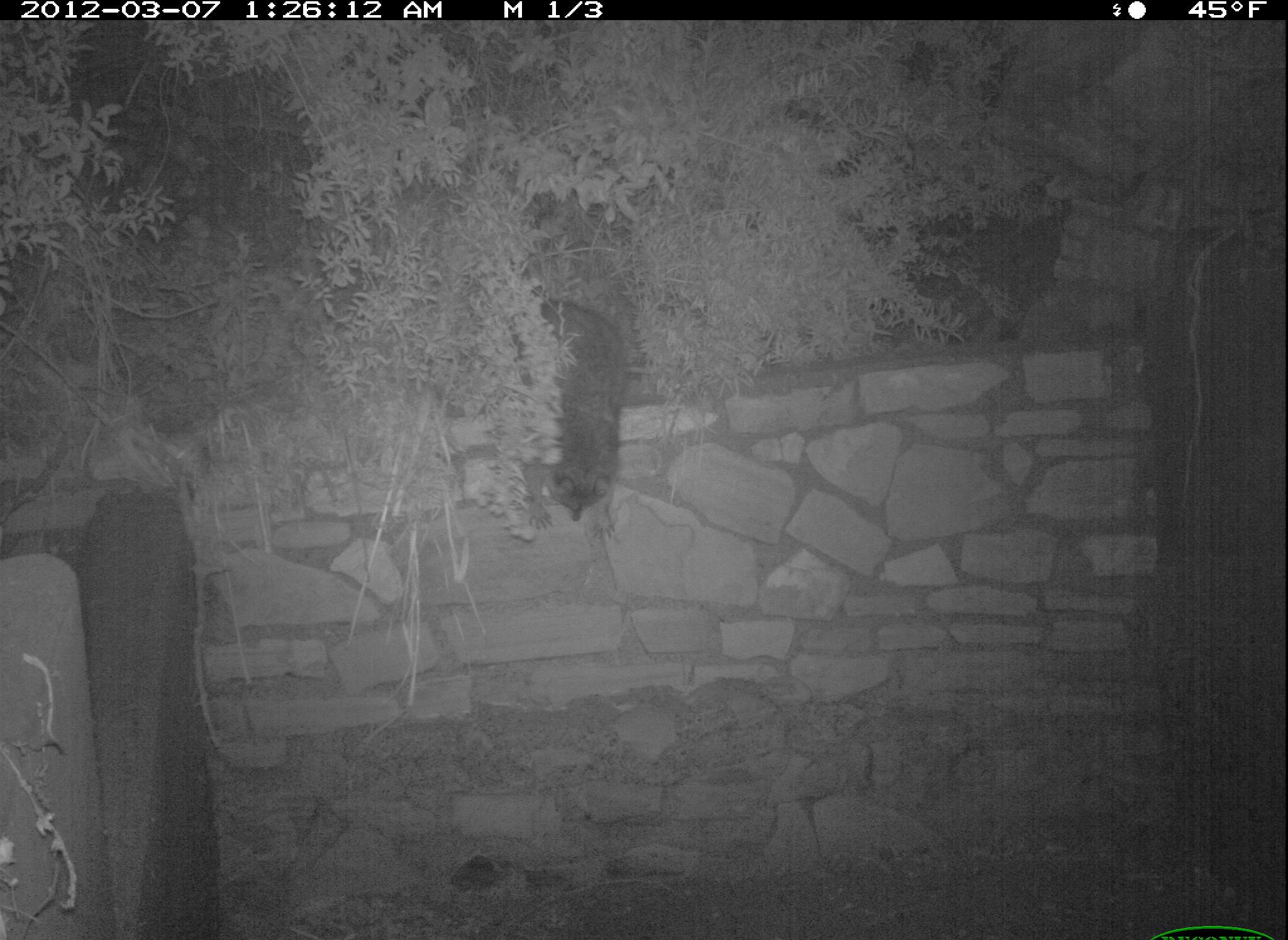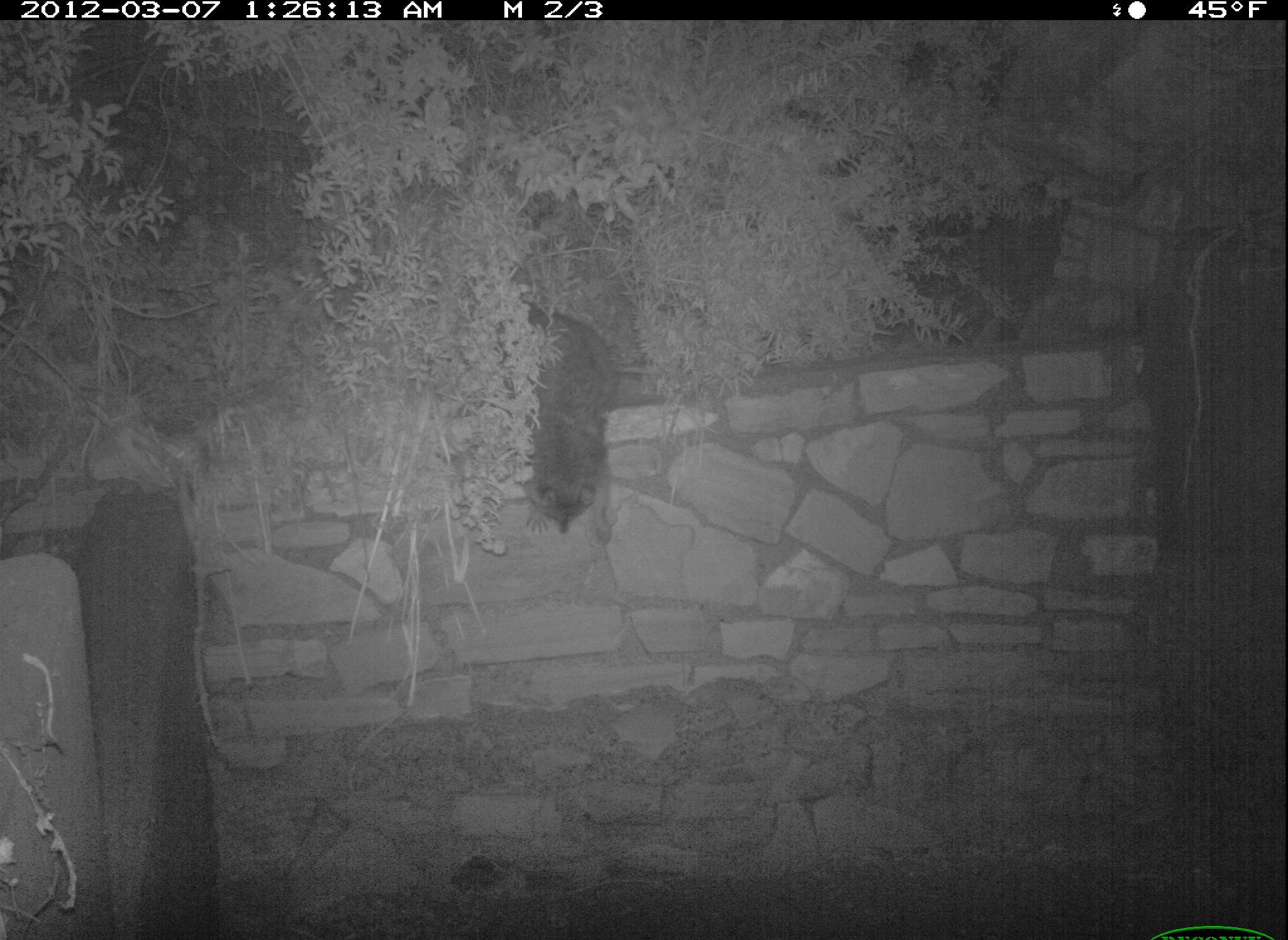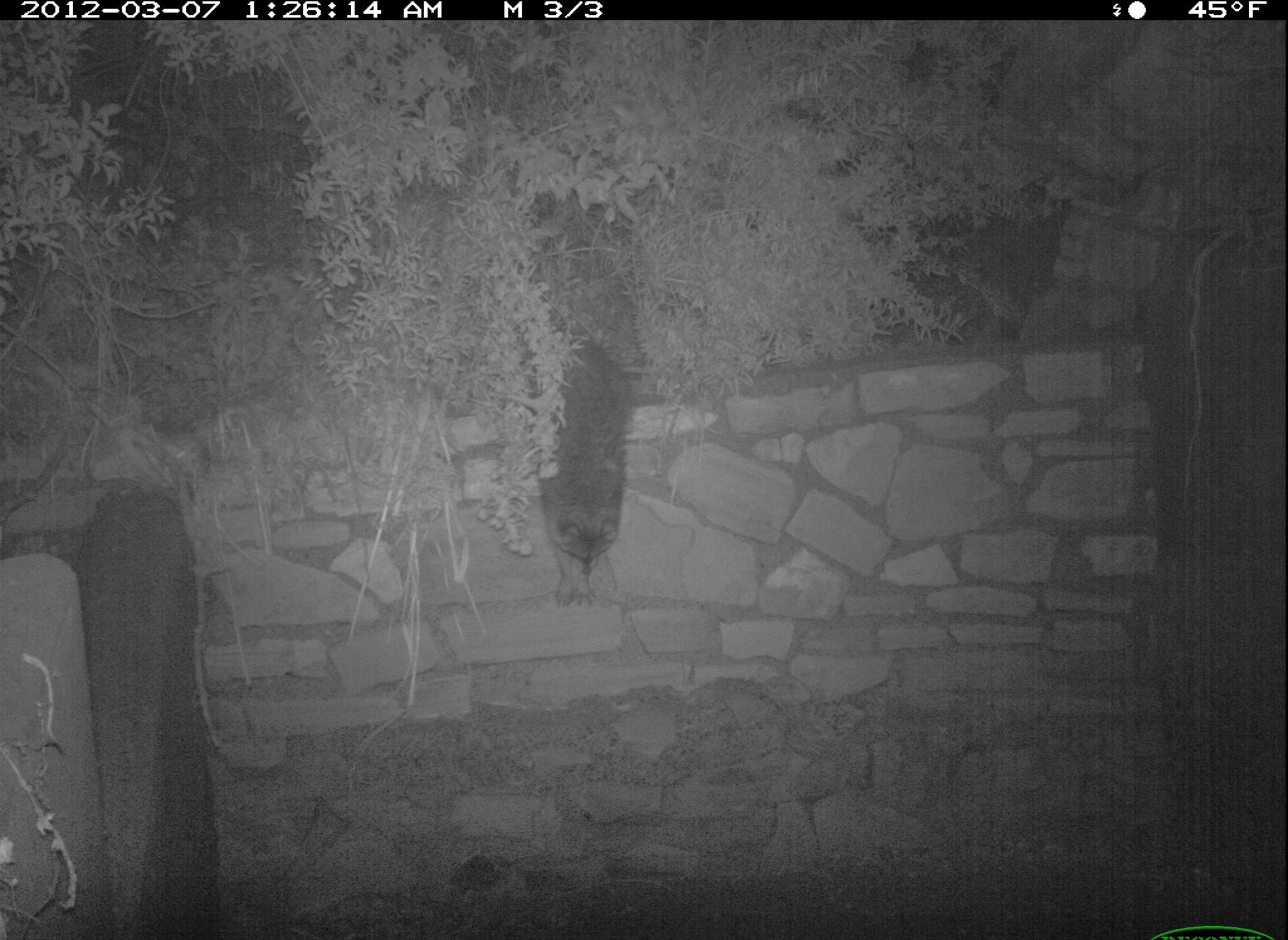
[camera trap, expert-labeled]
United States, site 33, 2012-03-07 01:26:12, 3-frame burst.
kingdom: Animalia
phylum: Chordata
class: Mammalia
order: Carnivora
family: Procyonidae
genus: Procyon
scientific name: Procyon lotor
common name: raccoon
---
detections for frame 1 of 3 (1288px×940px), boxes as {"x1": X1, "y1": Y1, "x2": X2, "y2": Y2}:
raccoon: {"x1": 507, "y1": 296, "x2": 654, "y2": 548}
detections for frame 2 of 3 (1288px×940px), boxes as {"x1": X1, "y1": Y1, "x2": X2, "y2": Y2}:
raccoon: {"x1": 504, "y1": 290, "x2": 623, "y2": 551}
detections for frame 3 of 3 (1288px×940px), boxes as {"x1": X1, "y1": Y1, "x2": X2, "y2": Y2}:
raccoon: {"x1": 507, "y1": 279, "x2": 657, "y2": 583}